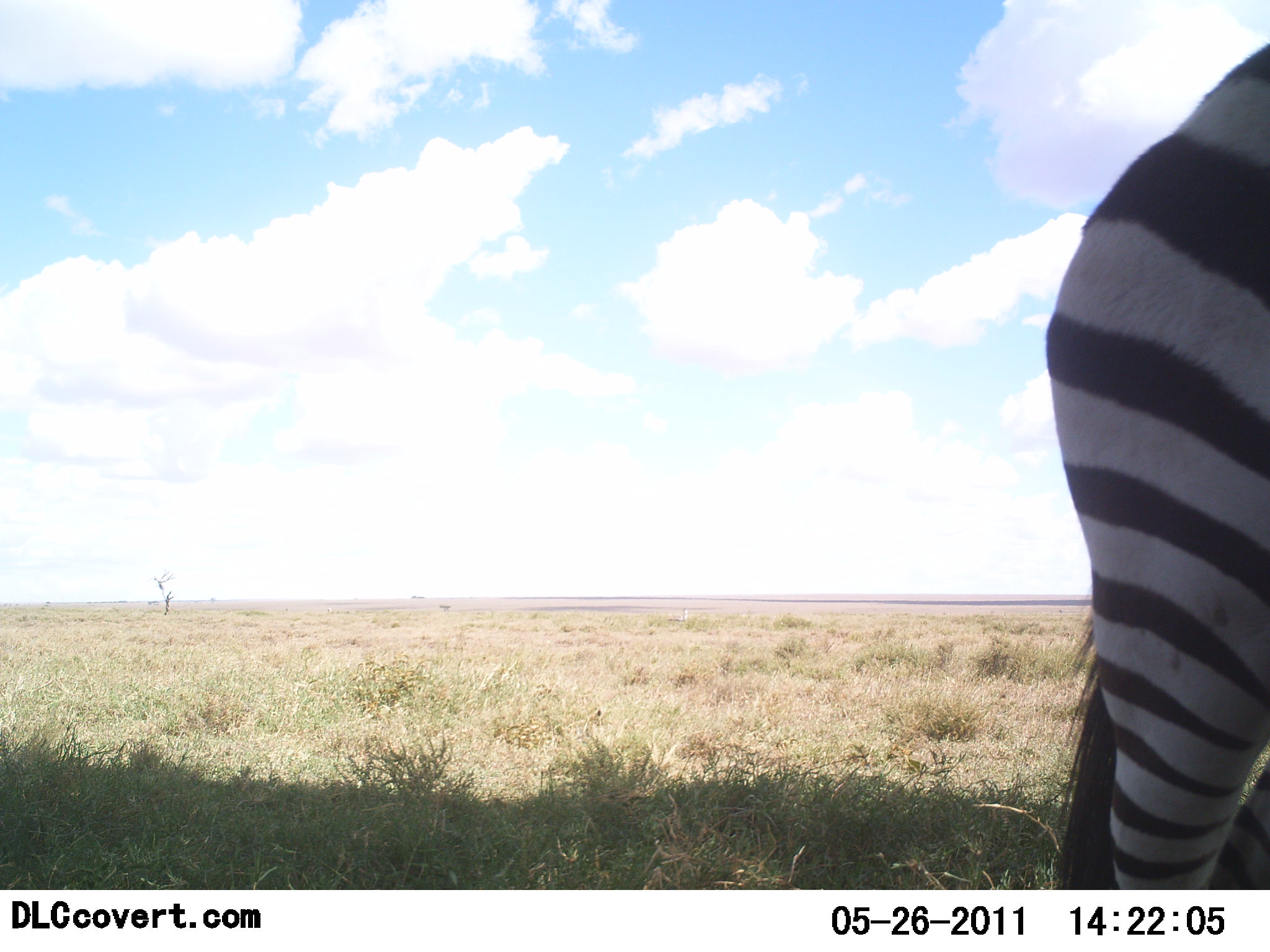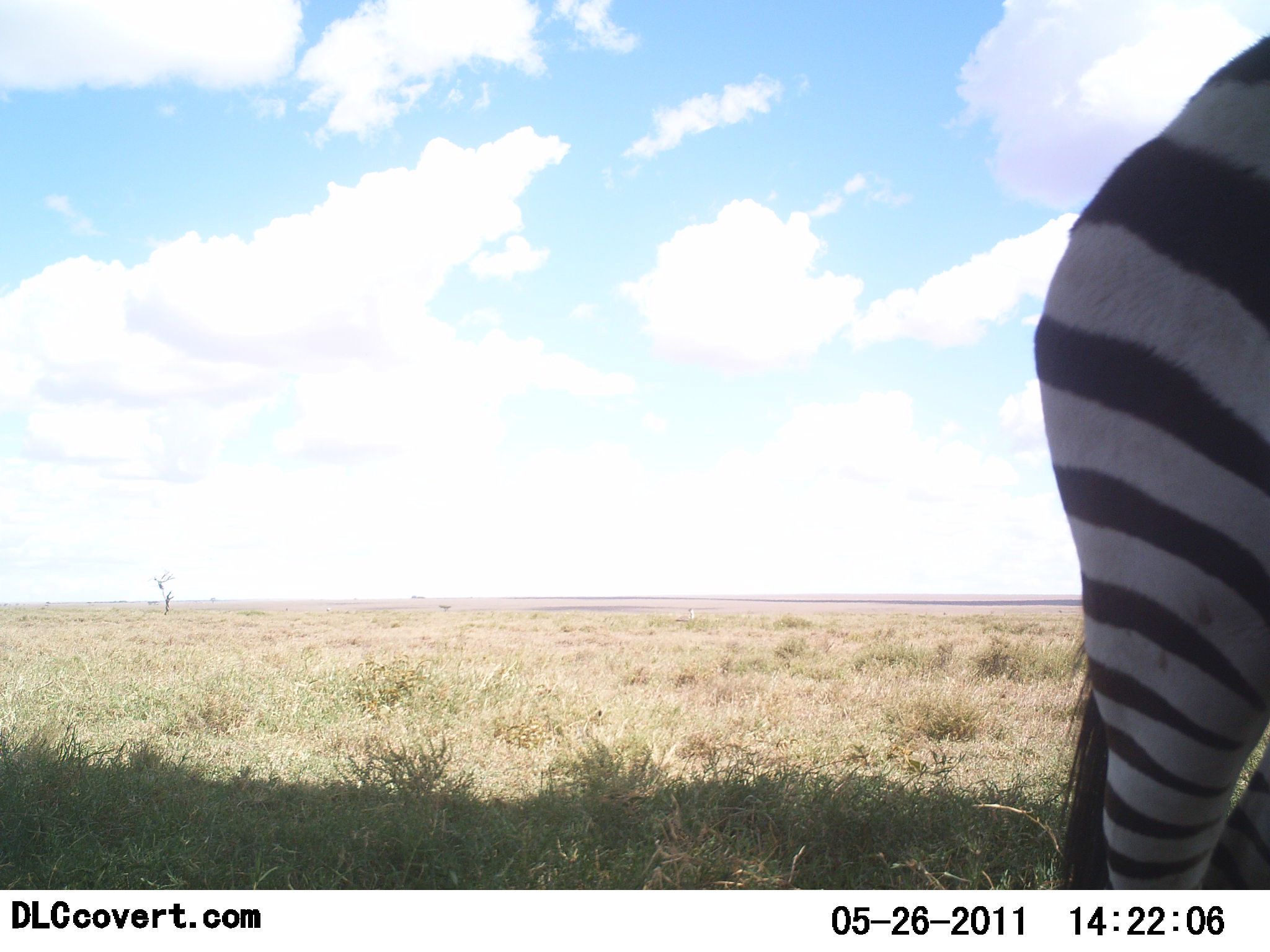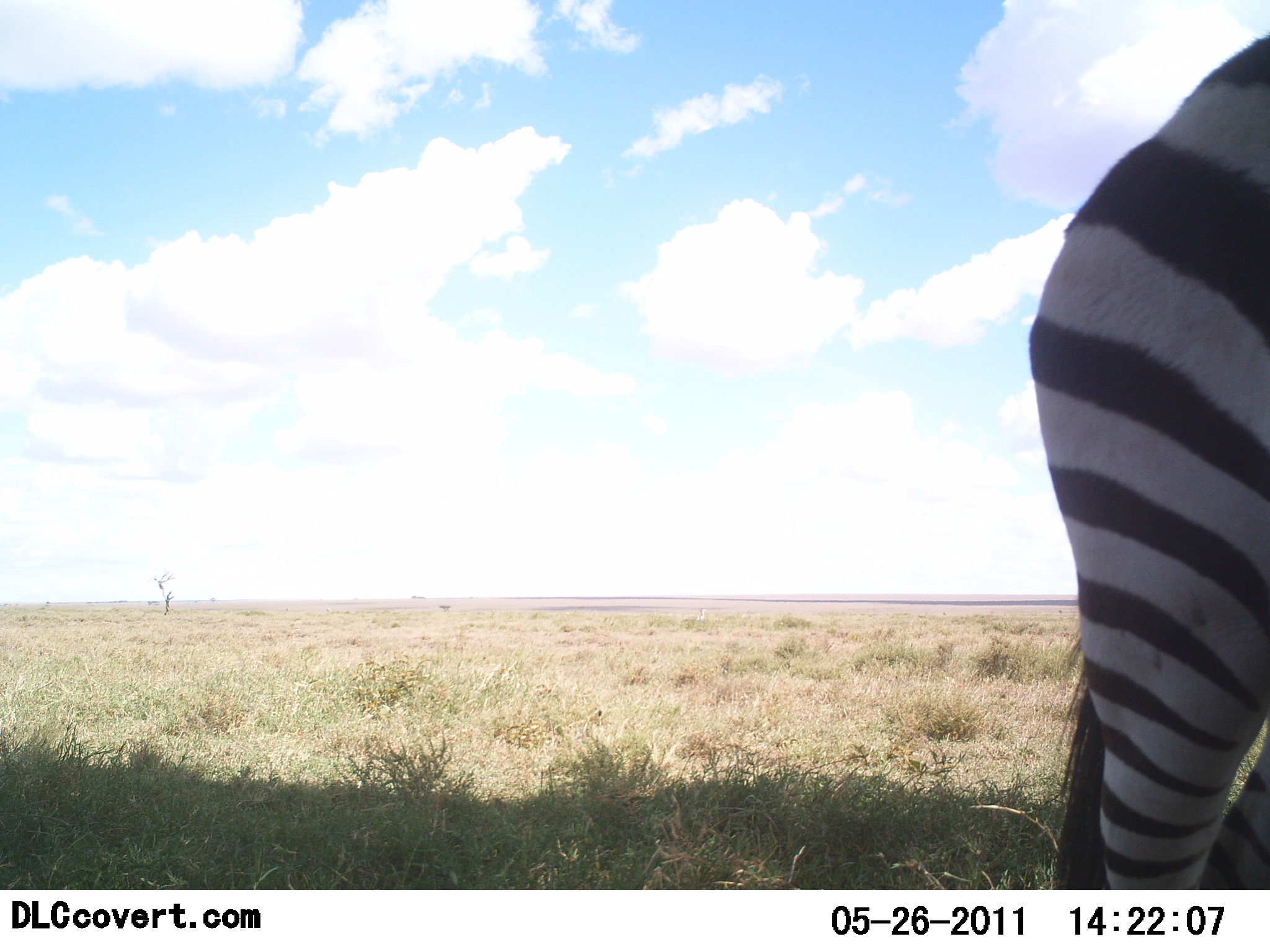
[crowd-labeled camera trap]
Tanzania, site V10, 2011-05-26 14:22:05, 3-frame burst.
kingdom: Animalia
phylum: Chordata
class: Mammalia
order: Perissodactyla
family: Equidae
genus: Equus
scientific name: Equus quagga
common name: plains zebra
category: zebra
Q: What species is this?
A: Zebra (plains zebra) (Equus quagga).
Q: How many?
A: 1.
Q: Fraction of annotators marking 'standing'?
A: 100%.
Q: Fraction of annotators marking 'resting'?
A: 0%.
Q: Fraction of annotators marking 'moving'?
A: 0%.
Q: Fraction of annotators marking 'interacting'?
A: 0%.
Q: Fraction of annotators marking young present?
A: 0%.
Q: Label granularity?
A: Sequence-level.